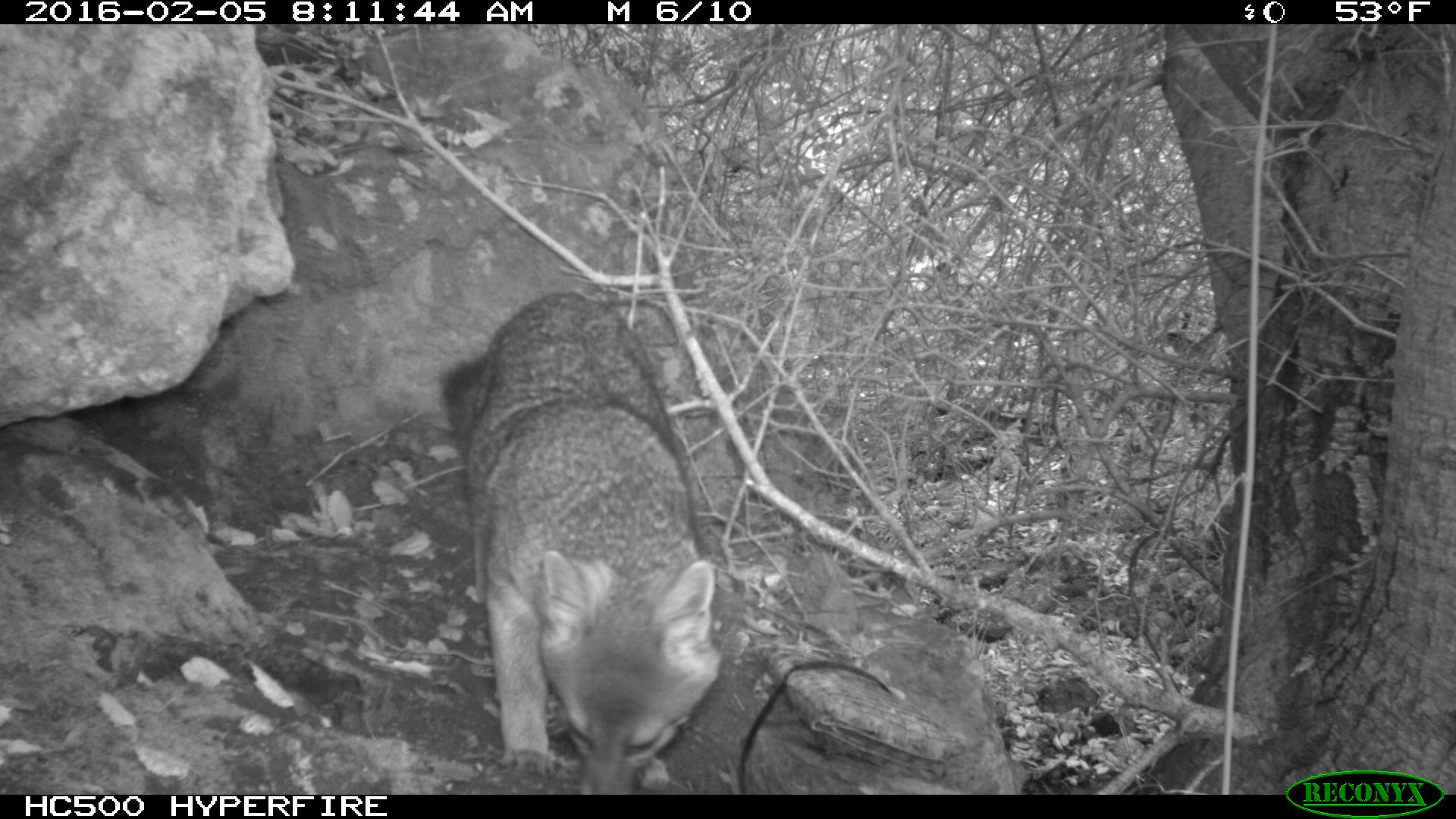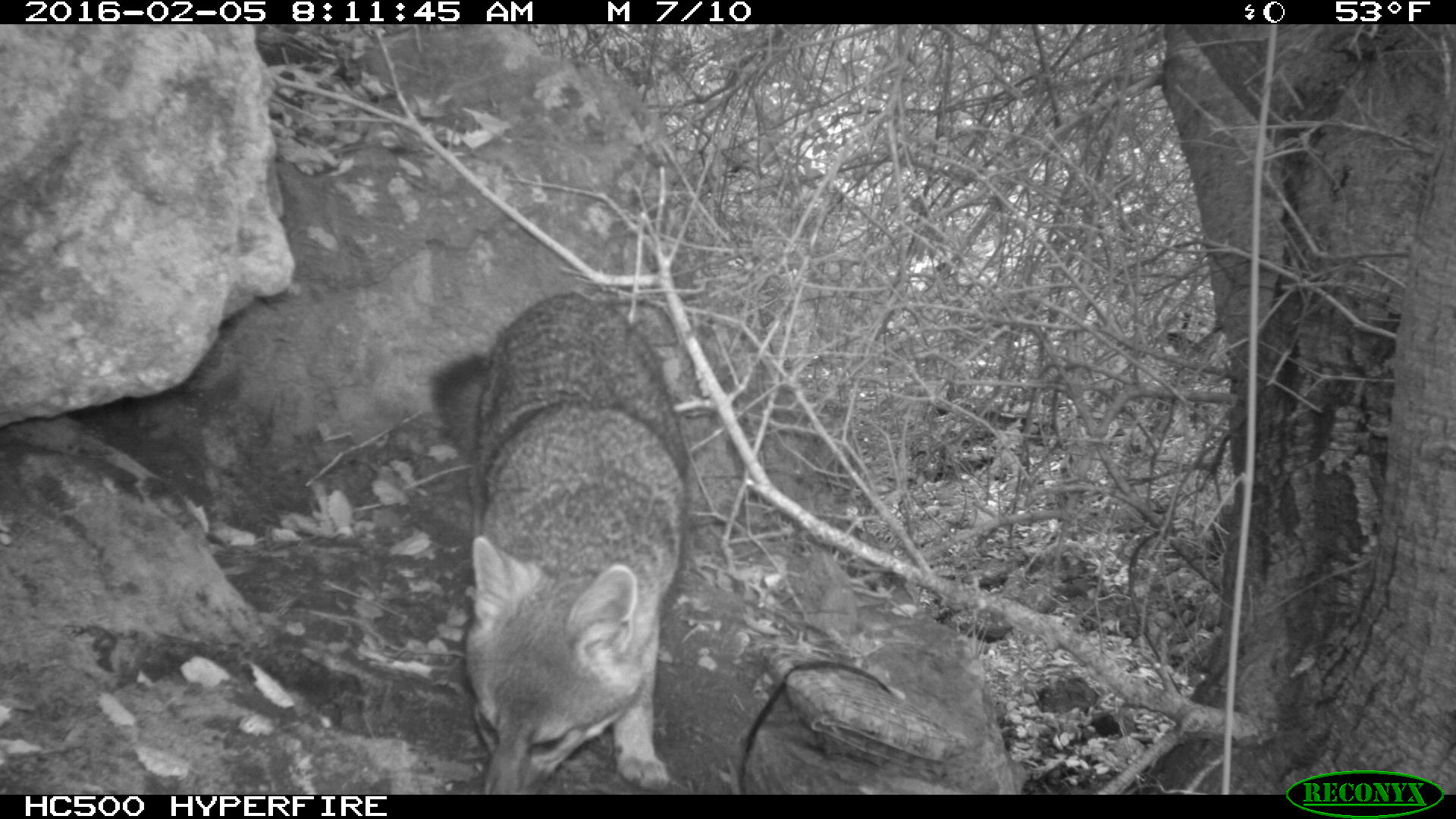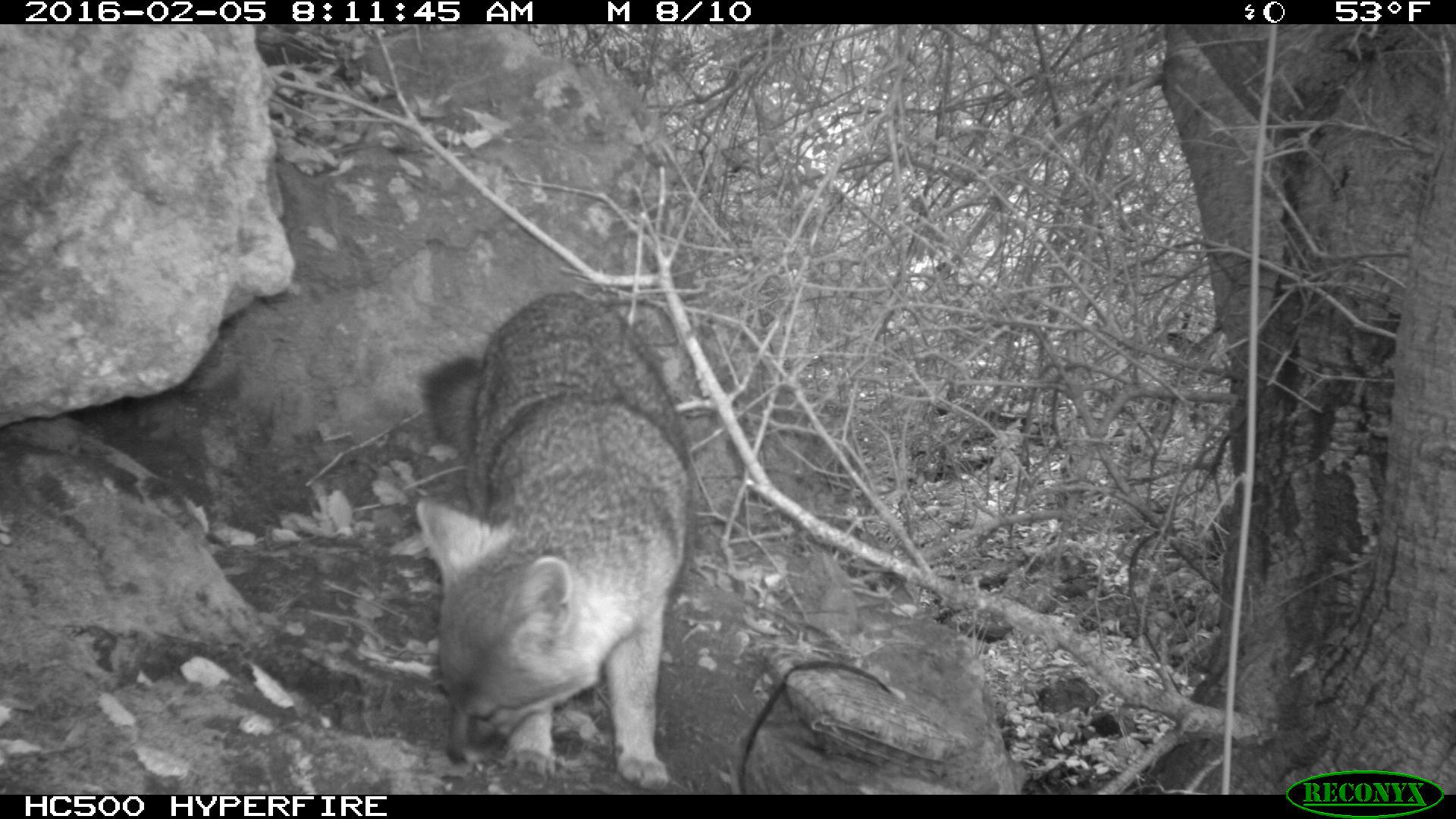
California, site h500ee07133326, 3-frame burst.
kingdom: Animalia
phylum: Chordata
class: Mammalia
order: Carnivora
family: Canidae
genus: Urocyon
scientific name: Urocyon littoralis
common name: island fox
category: fox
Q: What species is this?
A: Fox (island fox) (Urocyon littoralis).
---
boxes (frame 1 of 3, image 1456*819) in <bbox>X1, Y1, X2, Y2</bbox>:
fox: <bbox>438, 290, 720, 795</bbox>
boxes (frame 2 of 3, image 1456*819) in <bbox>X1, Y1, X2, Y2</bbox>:
fox: <bbox>428, 291, 690, 794</bbox>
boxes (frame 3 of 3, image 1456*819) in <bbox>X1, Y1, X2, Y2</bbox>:
fox: <bbox>413, 293, 698, 790</bbox>